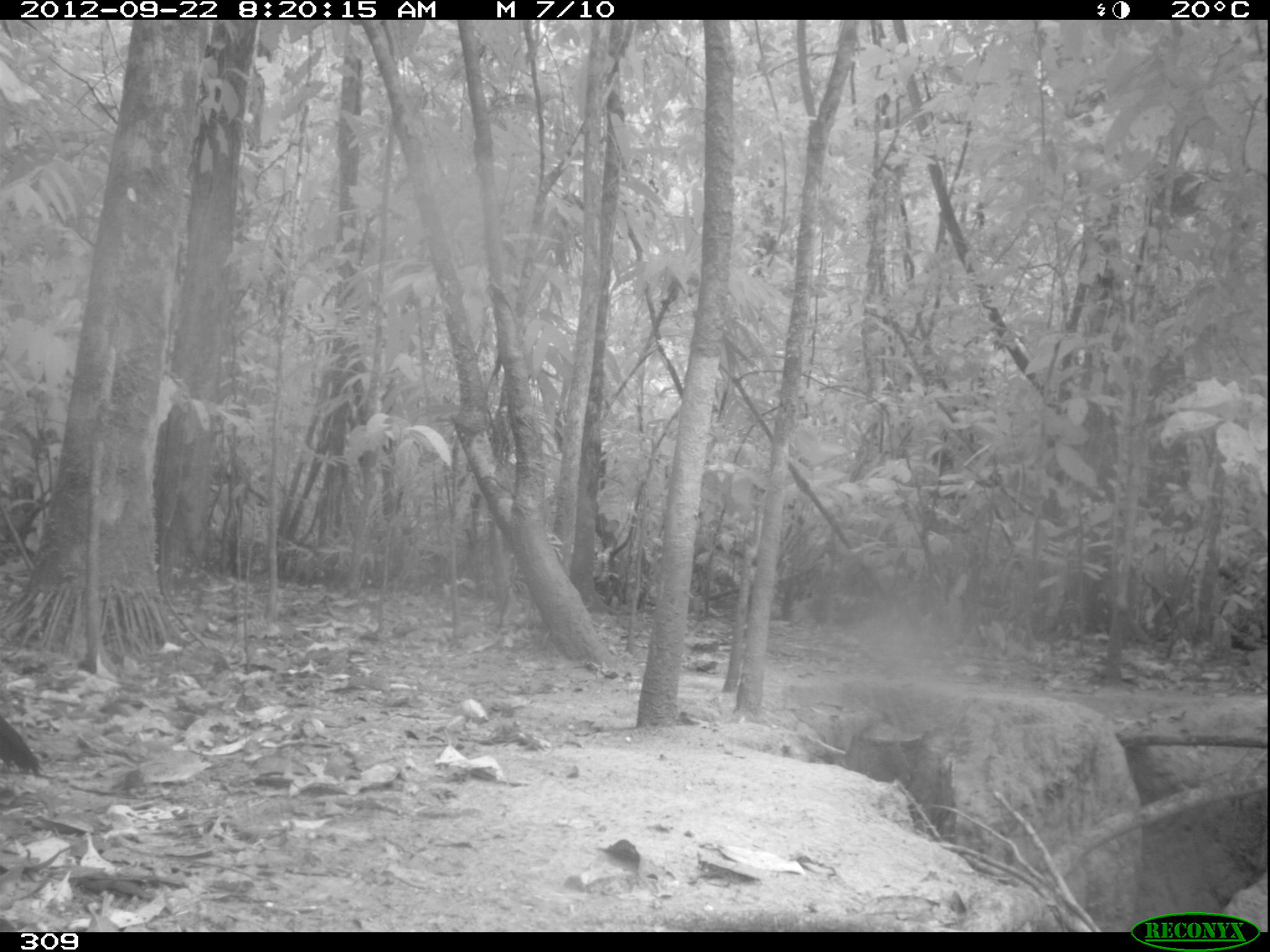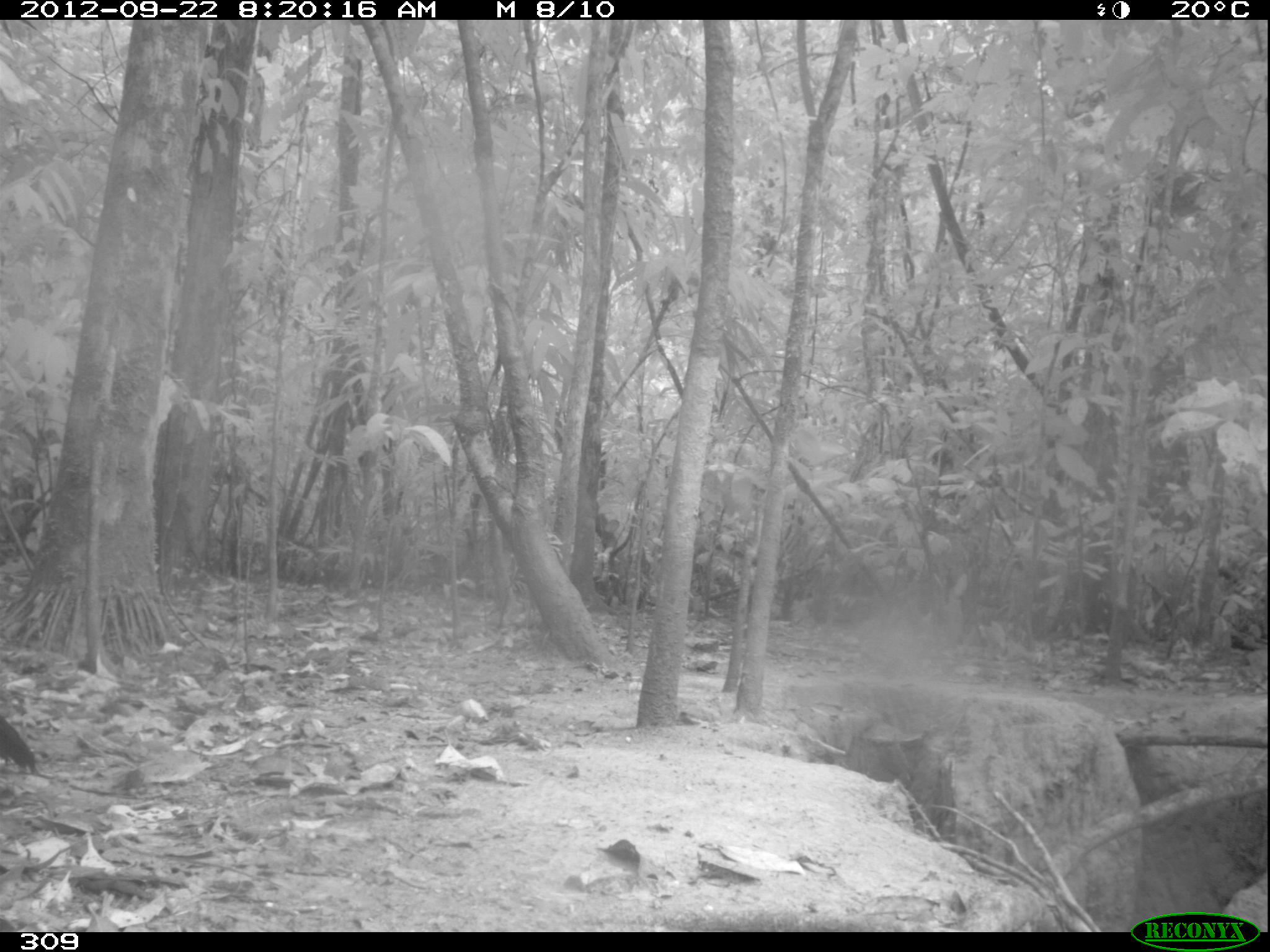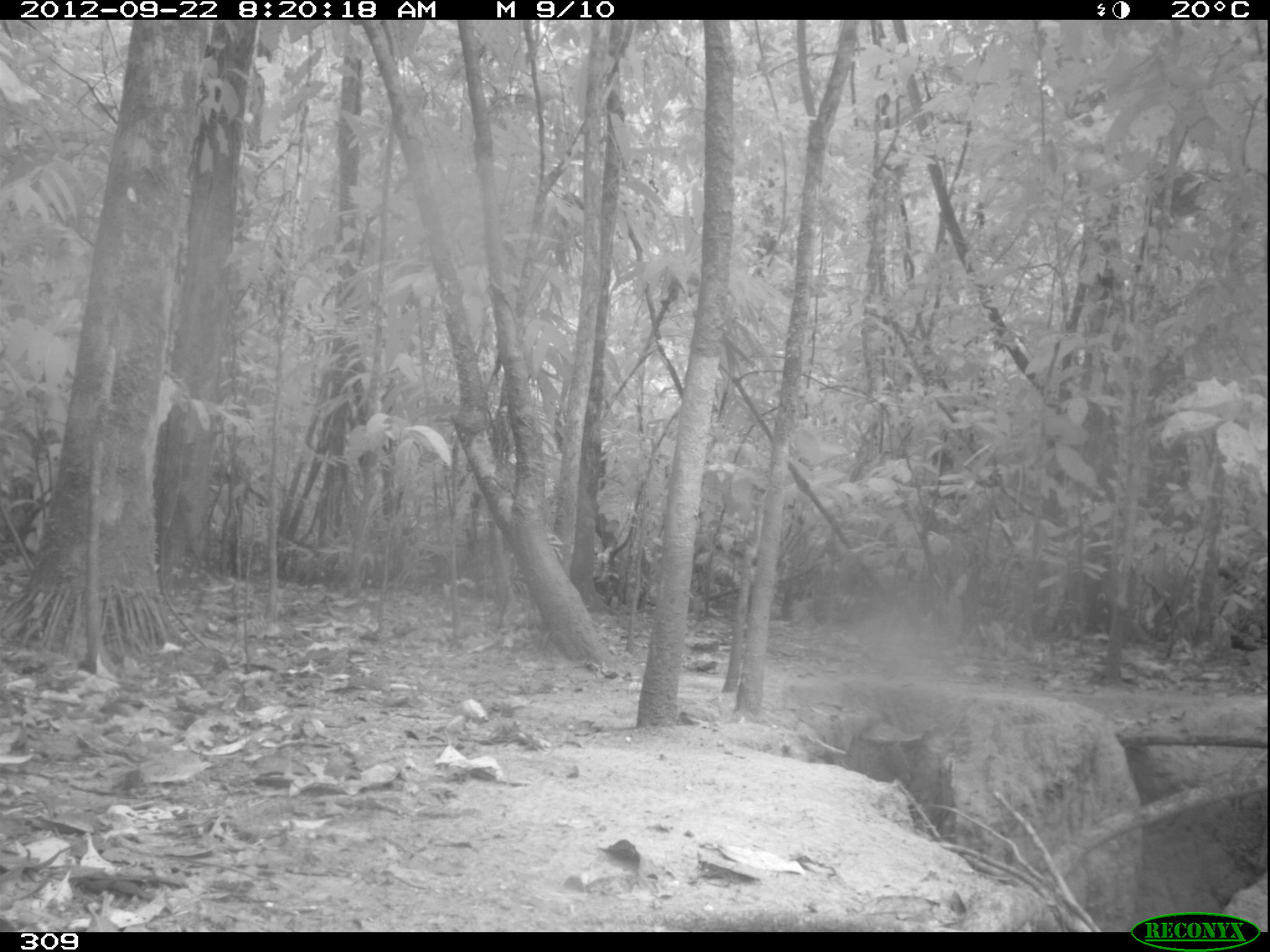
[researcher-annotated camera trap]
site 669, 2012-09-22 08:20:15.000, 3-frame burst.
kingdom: Animalia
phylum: Chordata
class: Aves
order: Galliformes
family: Cracidae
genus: Penelope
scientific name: Penelope jacquacu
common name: spix's guan